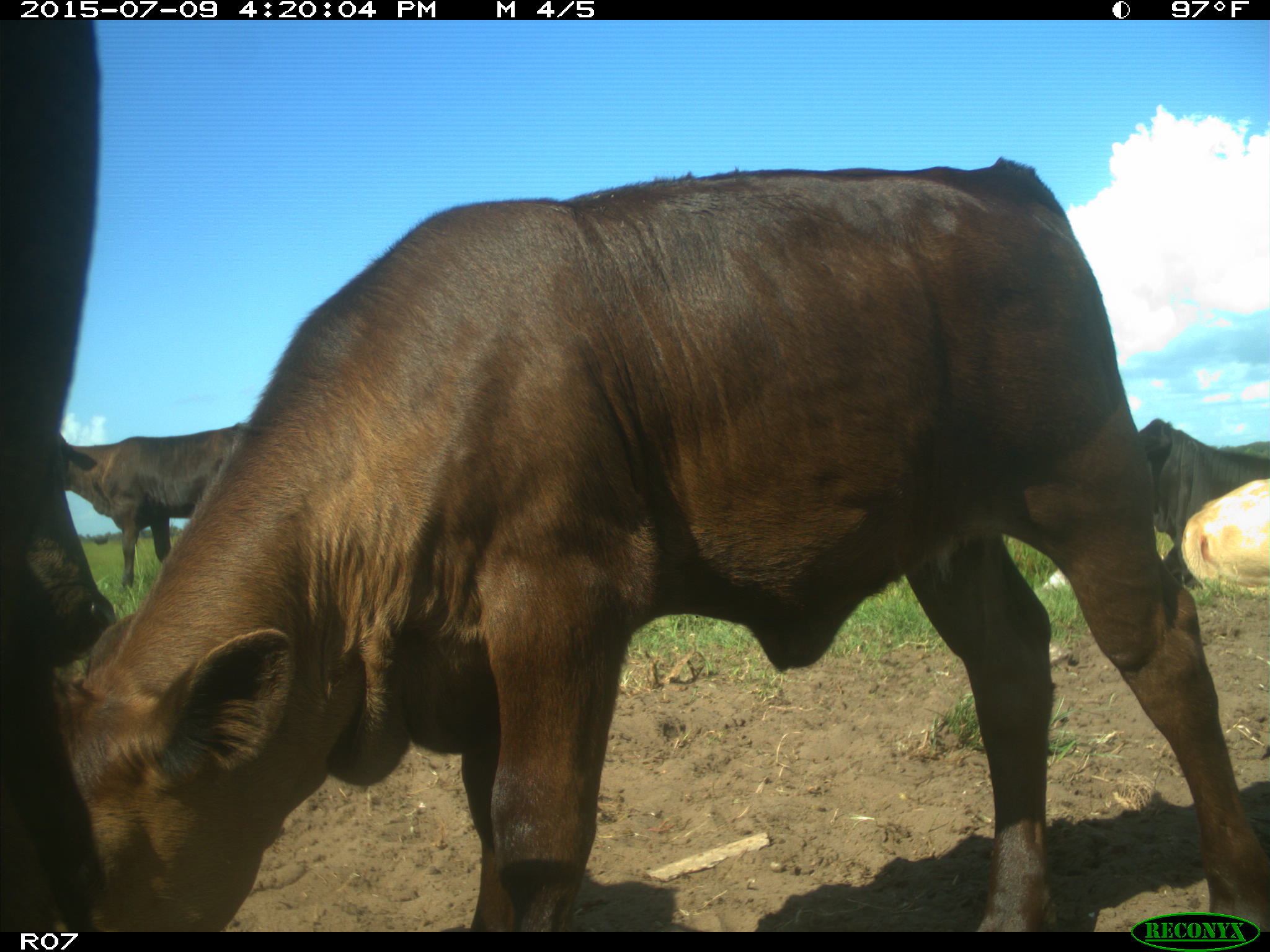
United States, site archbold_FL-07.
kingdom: Animalia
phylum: Chordata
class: Mammalia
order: Artiodactyla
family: Bovidae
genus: Bos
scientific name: Bos taurus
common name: domestic cow